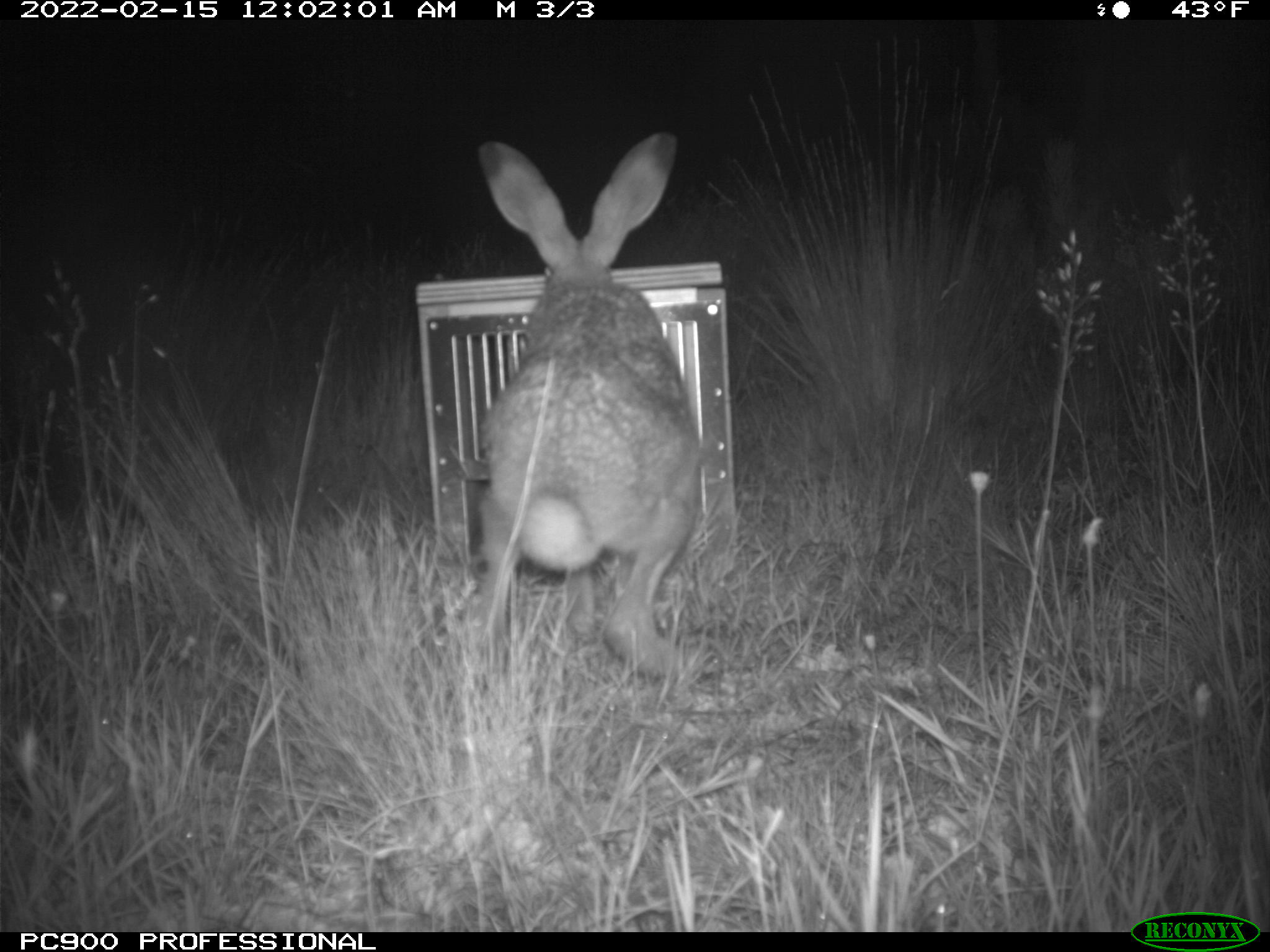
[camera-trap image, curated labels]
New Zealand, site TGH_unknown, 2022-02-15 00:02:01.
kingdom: Animalia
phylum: Chordata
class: Mammalia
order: Lagomorpha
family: Leporidae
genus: Lepus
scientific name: Lepus europaeus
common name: brown hare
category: hare